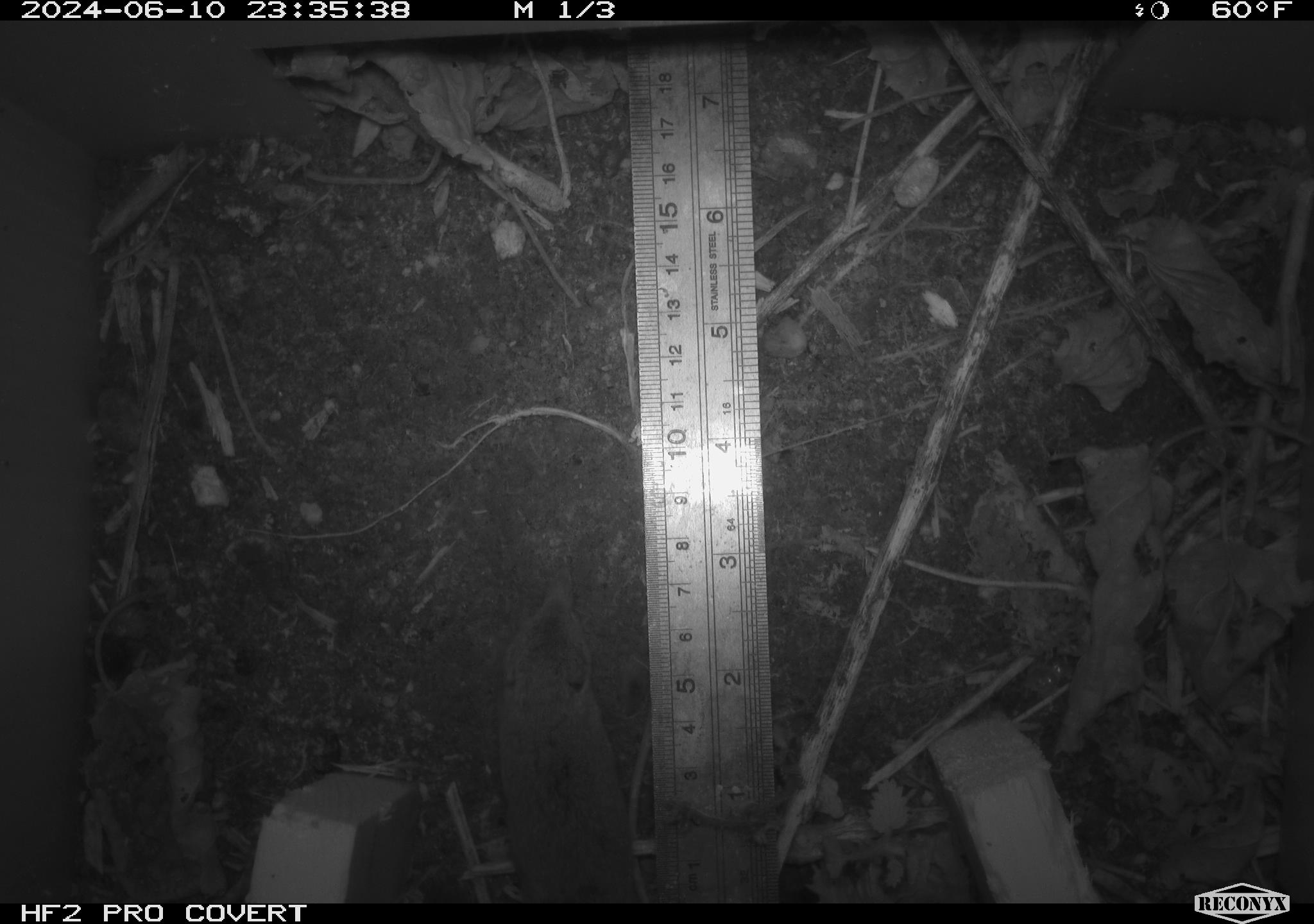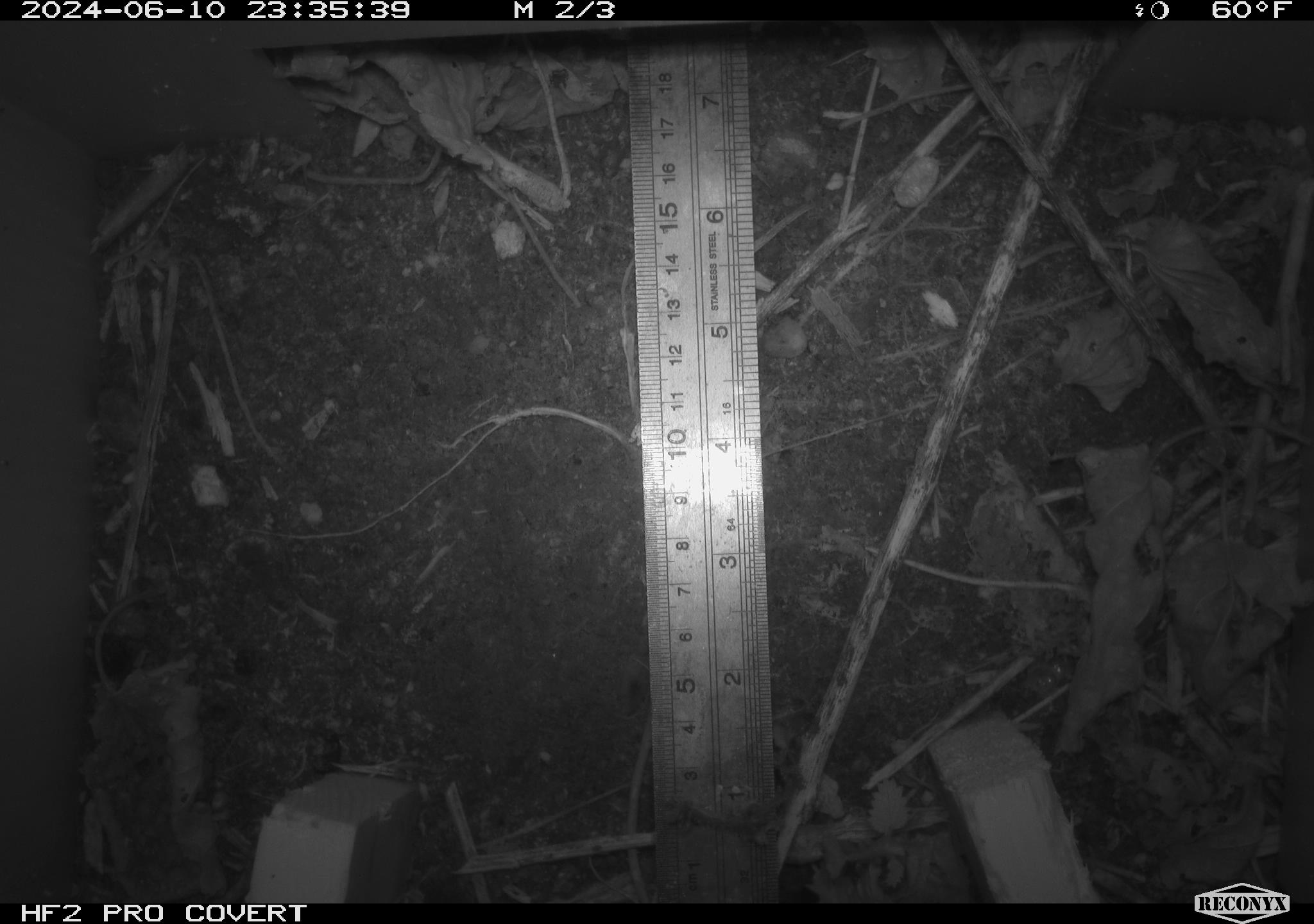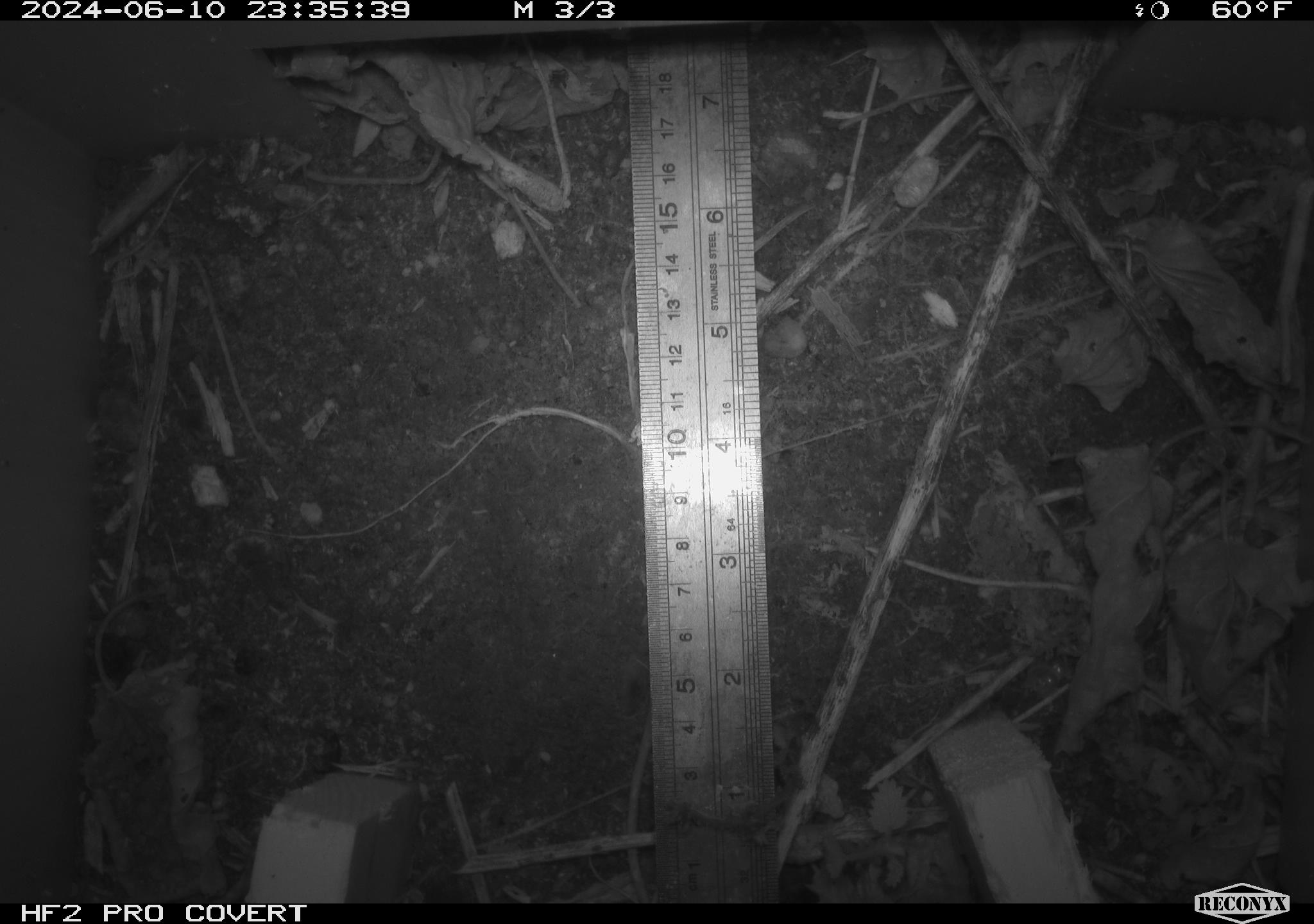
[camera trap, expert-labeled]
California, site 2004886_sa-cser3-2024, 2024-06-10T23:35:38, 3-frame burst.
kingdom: Animalia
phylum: Chordata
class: Mammalia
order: Eulipotyphla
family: Soricidae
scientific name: Soricidae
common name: shrews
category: soricidae family